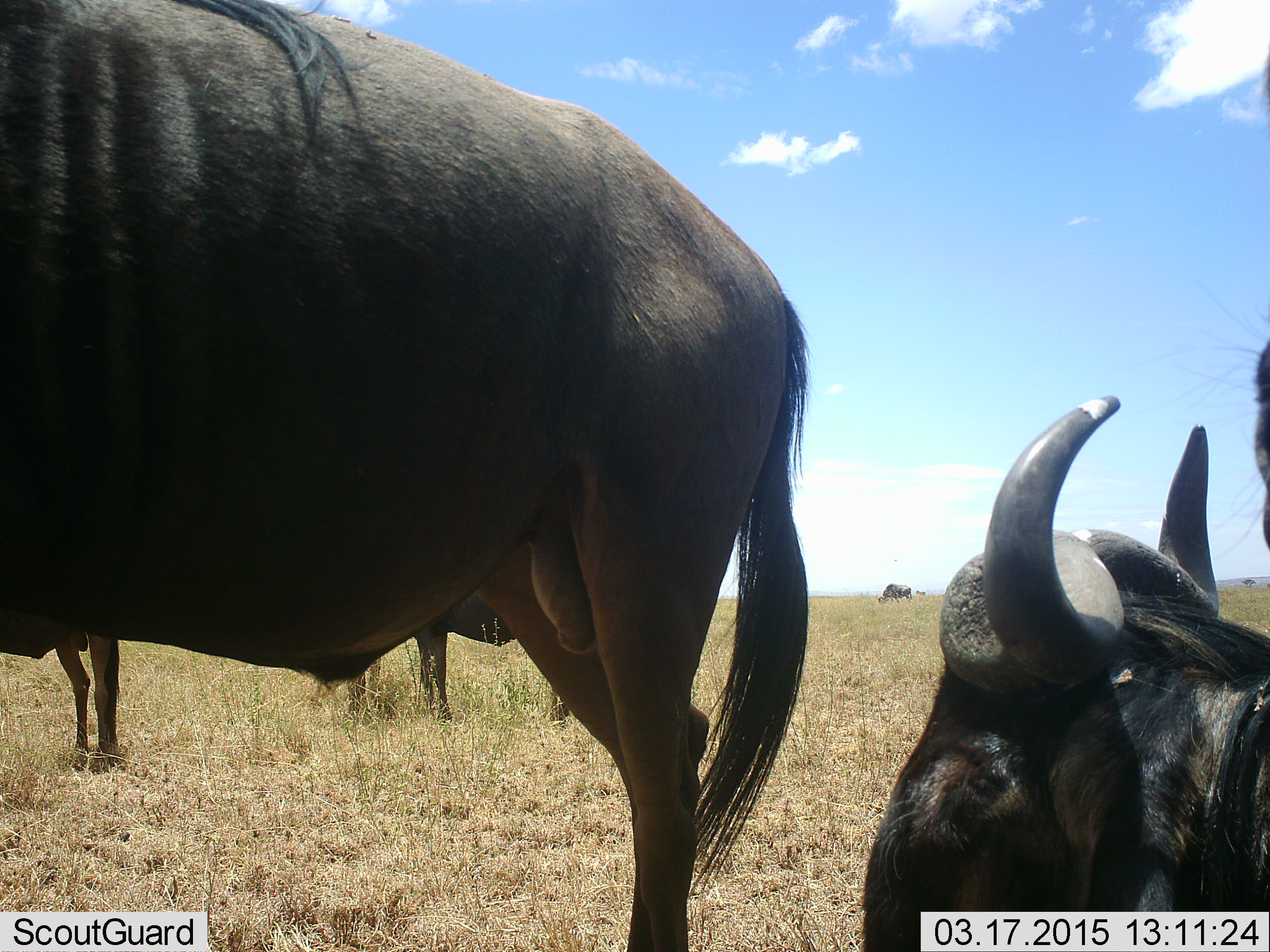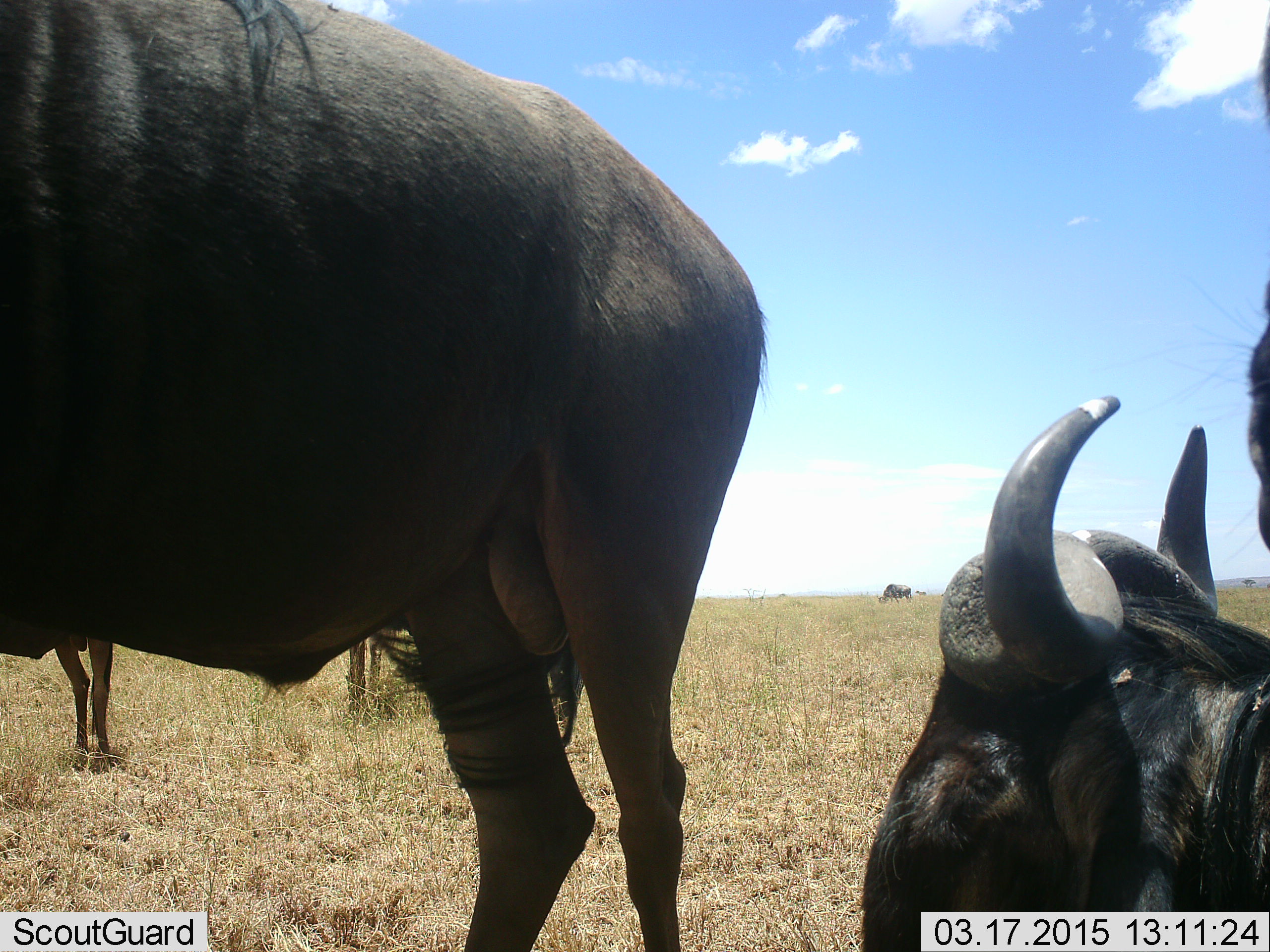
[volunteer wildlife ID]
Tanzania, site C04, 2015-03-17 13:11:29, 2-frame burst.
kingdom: Animalia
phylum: Chordata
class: Mammalia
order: Artiodactyla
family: Bovidae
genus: Connochaetes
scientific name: Connochaetes taurinus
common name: blue wildebeest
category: wildebeest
Wildebeest (blue wildebeest) (Connochaetes taurinus), count 6. Behavior (volunteer vote fractions): standing 90%, resting 90%, moving 30%, interacting 20%. Young present (vote fraction): 0%. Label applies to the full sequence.